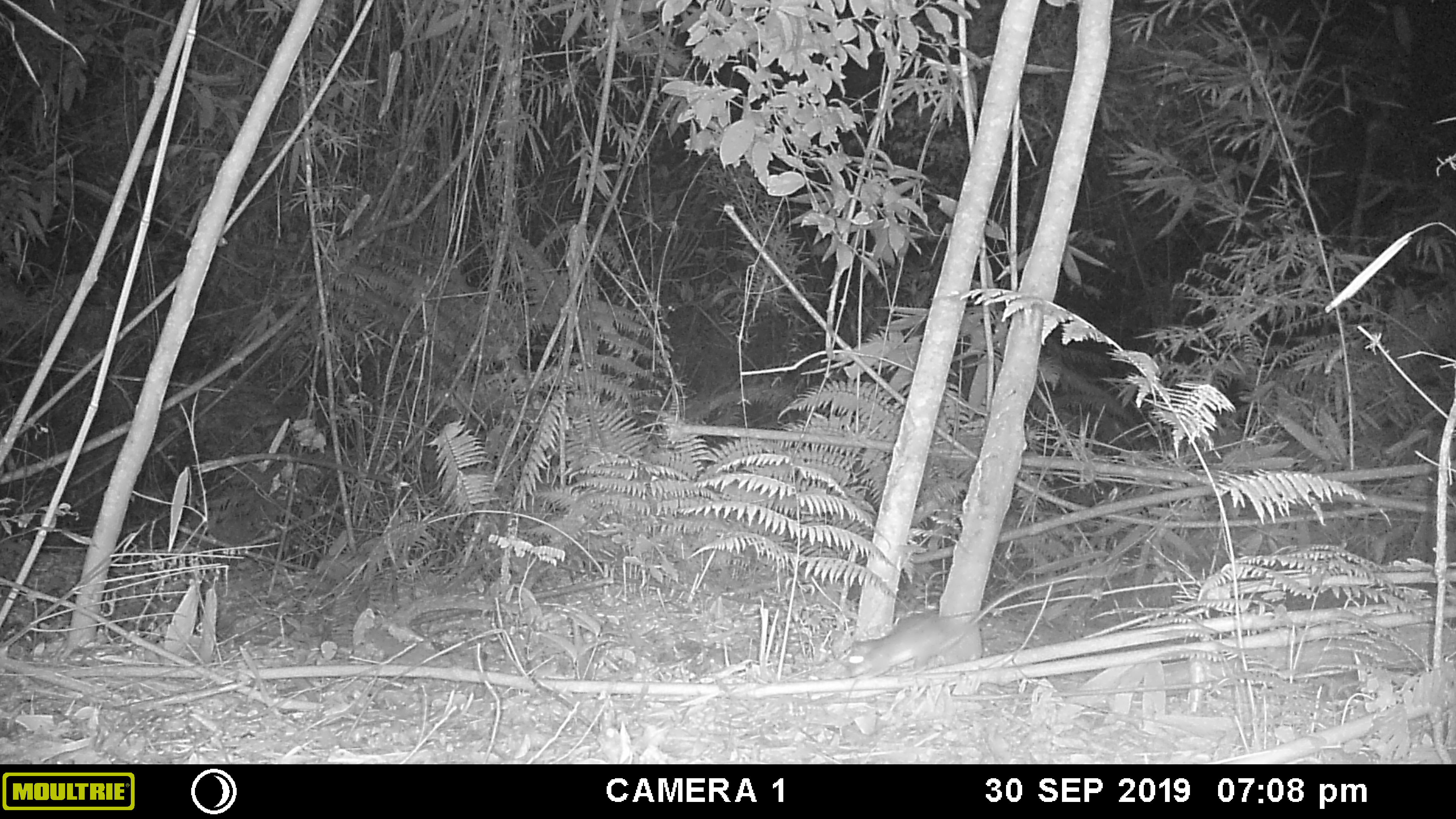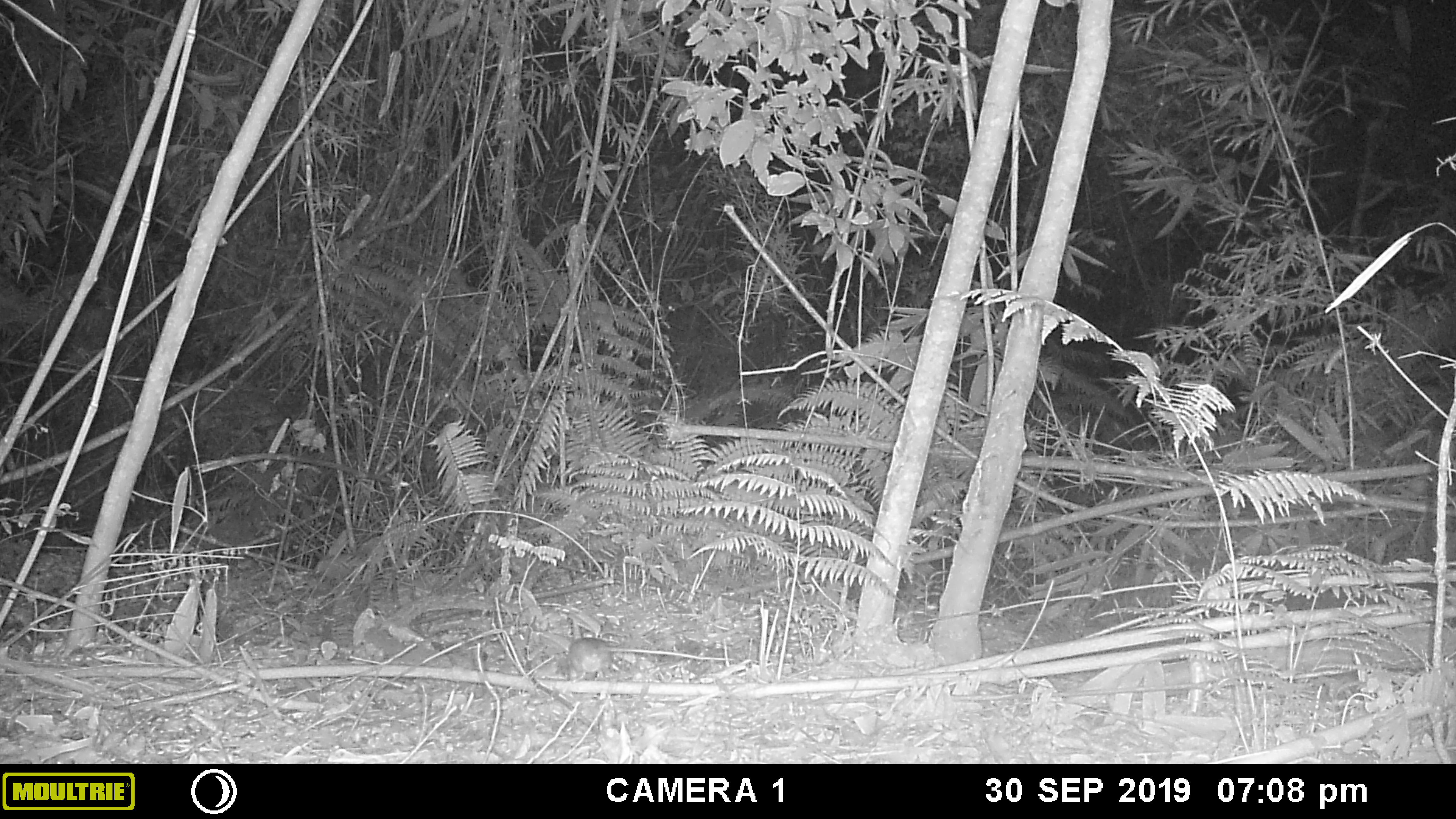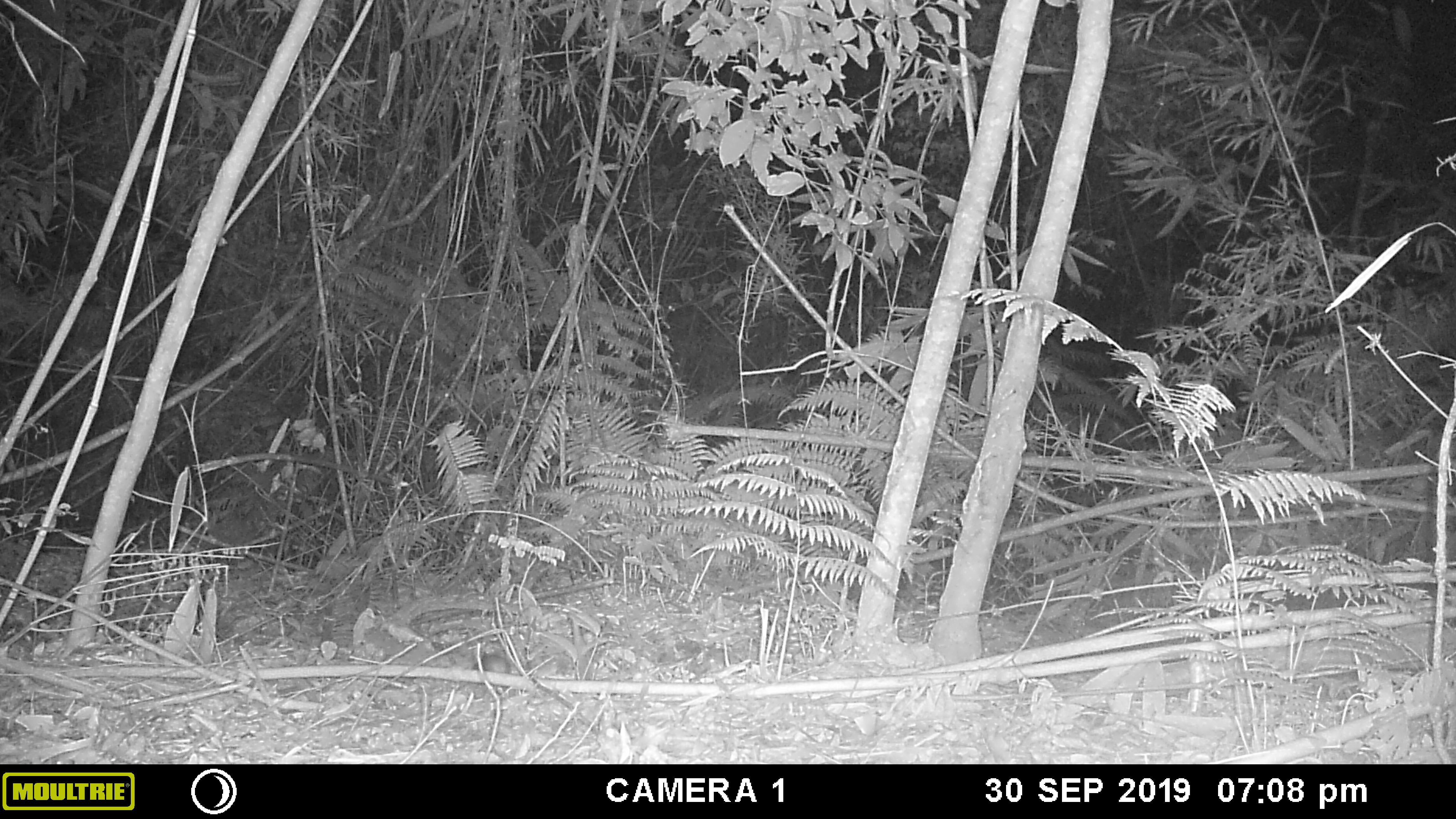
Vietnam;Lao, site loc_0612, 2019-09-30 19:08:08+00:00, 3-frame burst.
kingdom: Animalia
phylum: Chordata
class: Mammalia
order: Rodentia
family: Muridae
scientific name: Muridae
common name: old-world mice and rats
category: unidentified murid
Unidentified murid (old-world mice and rats) (Muridae). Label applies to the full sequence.